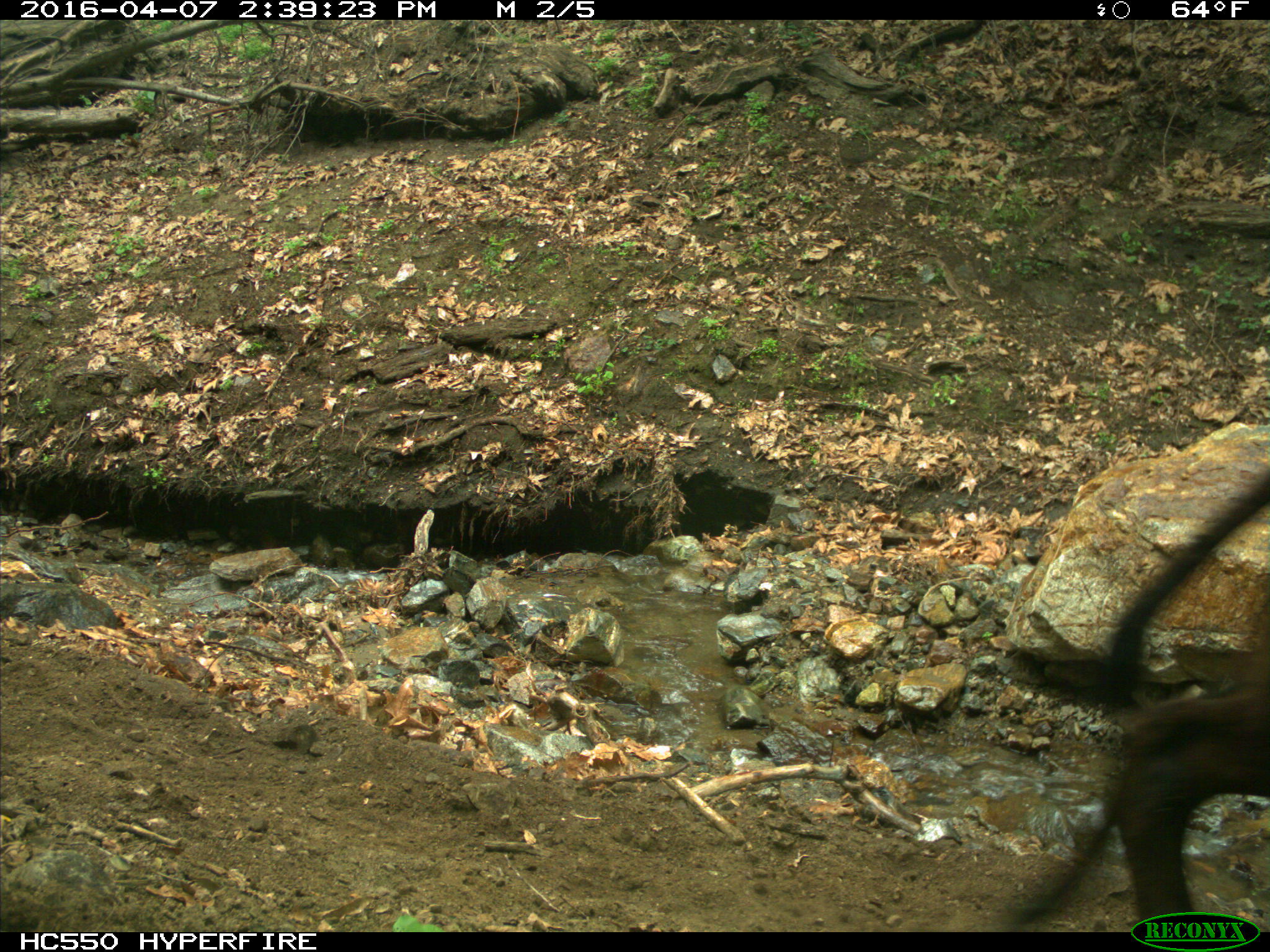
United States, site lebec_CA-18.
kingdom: Animalia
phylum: Chordata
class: Mammalia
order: Artiodactyla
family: Bovidae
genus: Bos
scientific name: Bos taurus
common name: domestic cow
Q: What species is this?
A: Bos taurus (domestic cow).